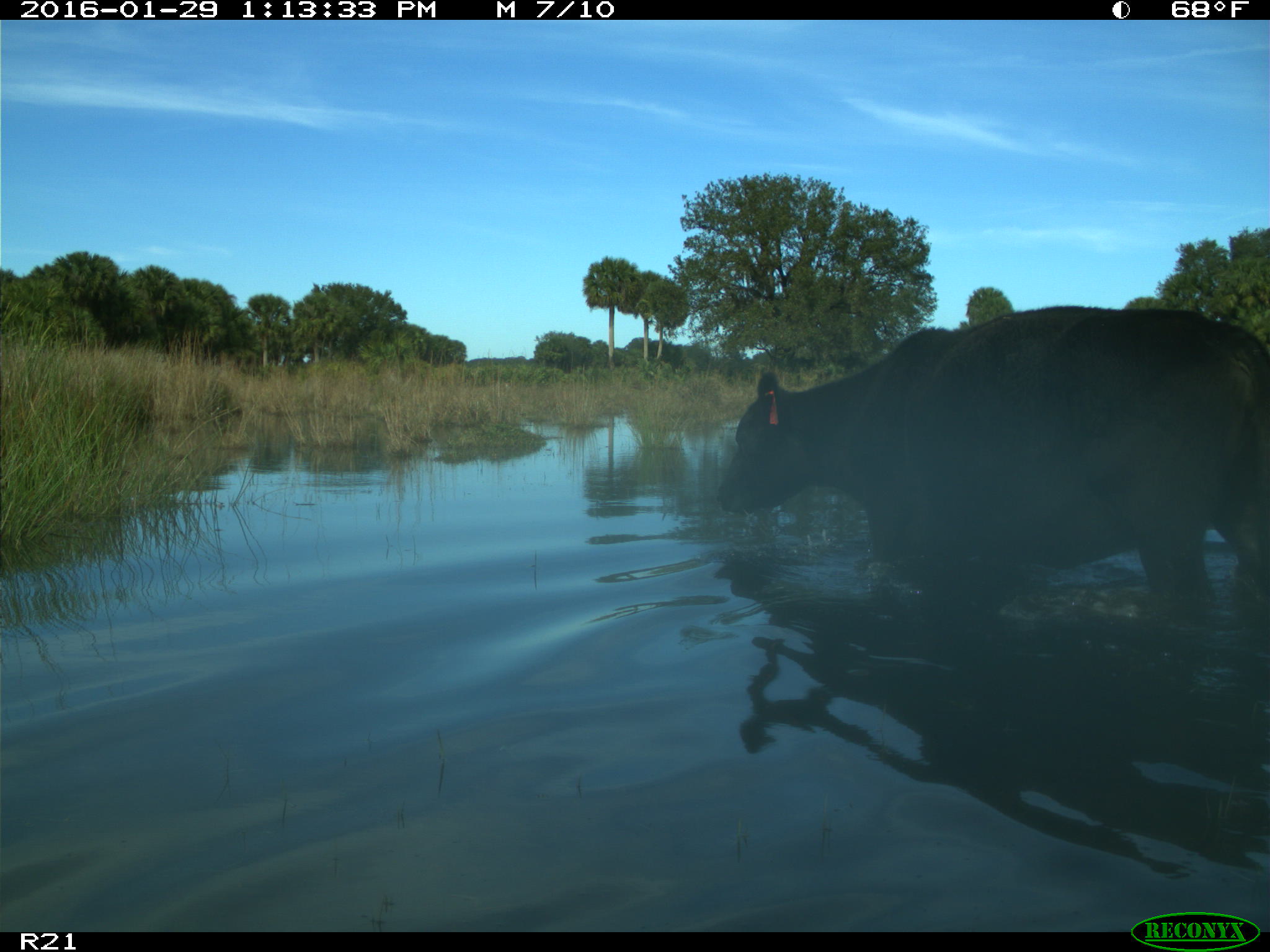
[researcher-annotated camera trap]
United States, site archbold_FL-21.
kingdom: Animalia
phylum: Chordata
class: Mammalia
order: Artiodactyla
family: Bovidae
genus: Bos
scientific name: Bos taurus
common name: domestic cow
Bos taurus (domestic cow).